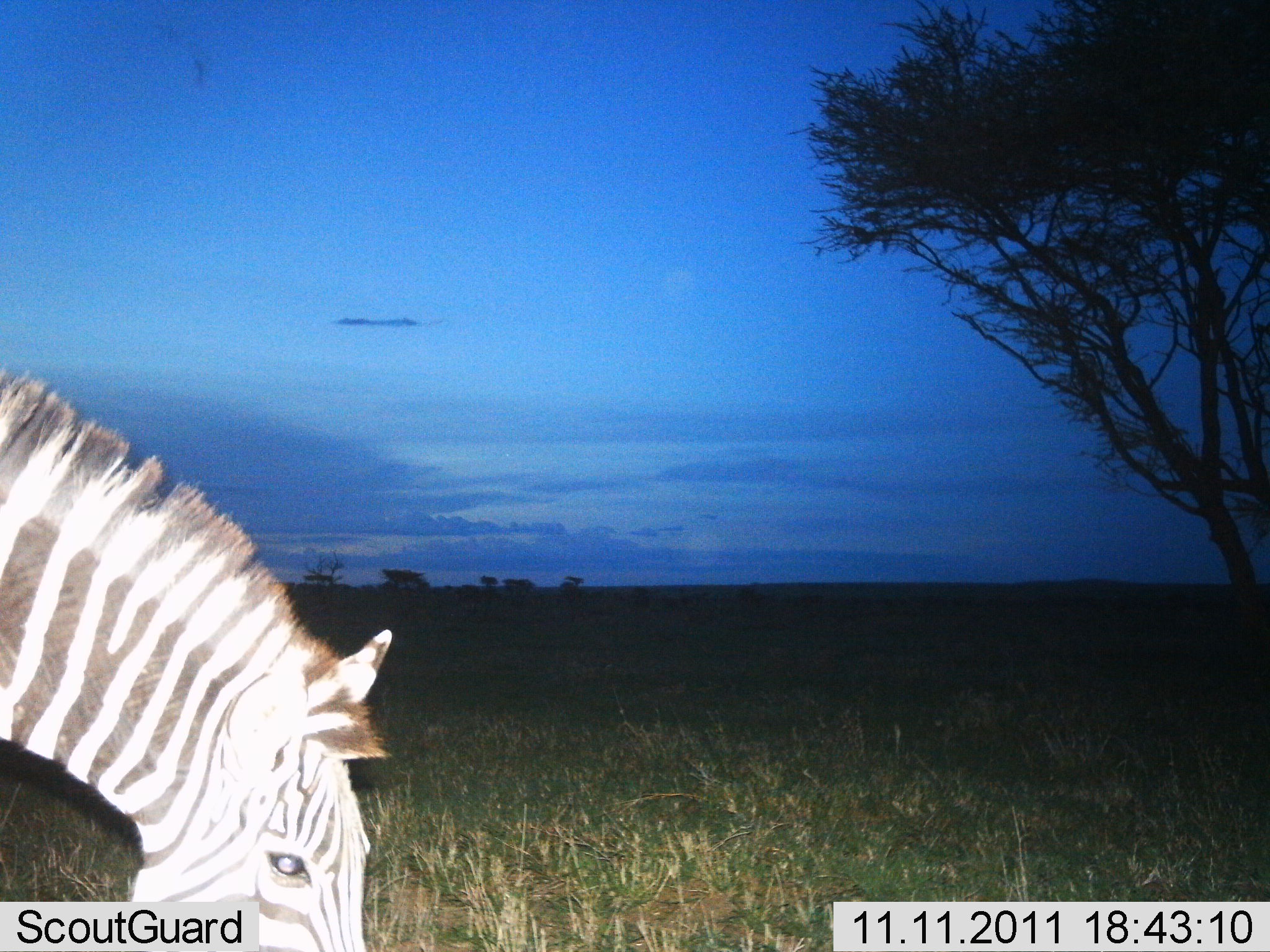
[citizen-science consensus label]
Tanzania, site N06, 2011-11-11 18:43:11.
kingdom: Animalia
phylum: Chordata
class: Mammalia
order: Perissodactyla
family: Equidae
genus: Equus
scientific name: Equus quagga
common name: plains zebra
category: zebra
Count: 1.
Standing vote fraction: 42%.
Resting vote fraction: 0%.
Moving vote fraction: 8%.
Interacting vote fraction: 0%.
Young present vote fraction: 0%.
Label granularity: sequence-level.